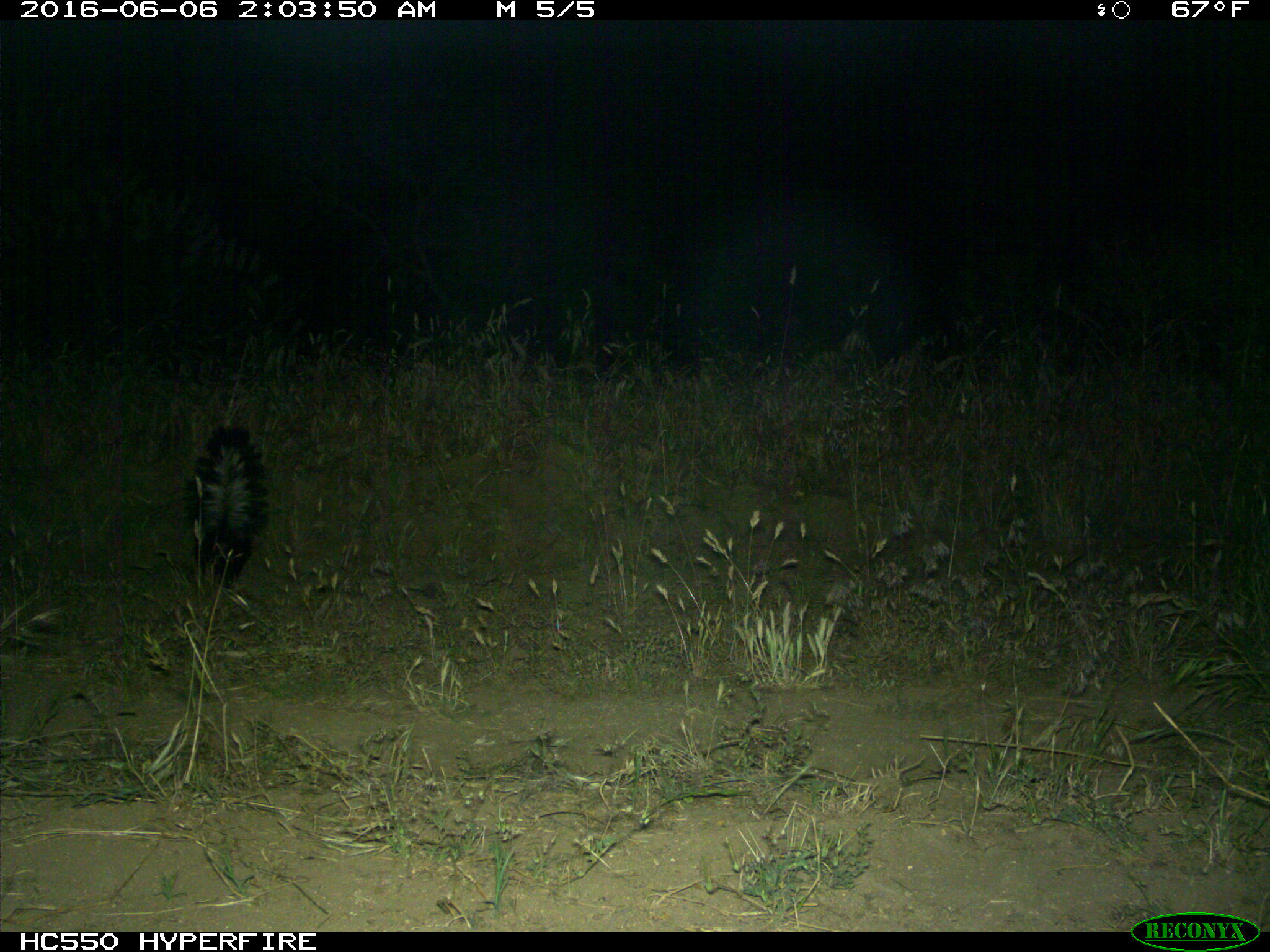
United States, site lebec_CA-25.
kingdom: Animalia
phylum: Chordata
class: Mammalia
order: Carnivora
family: Mephitidae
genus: Mephitis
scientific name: Mephitis mephitis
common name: striped skunk